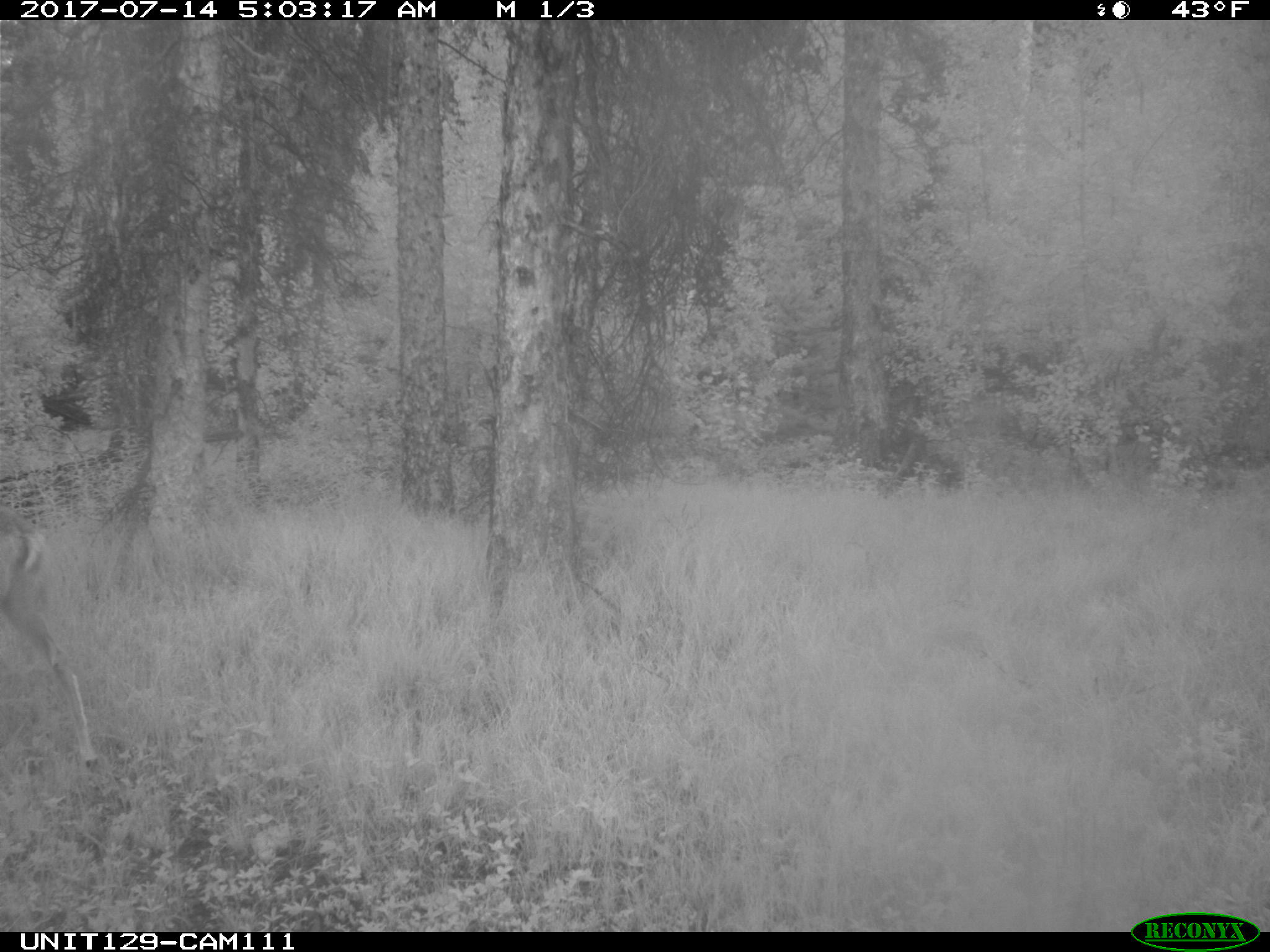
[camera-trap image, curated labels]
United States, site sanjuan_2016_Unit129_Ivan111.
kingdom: Animalia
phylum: Chordata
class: Mammalia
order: Artiodactyla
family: Cervidae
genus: Odocoileus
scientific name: Odocoileus hemionus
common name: mule deer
Odocoileus hemionus (mule deer).